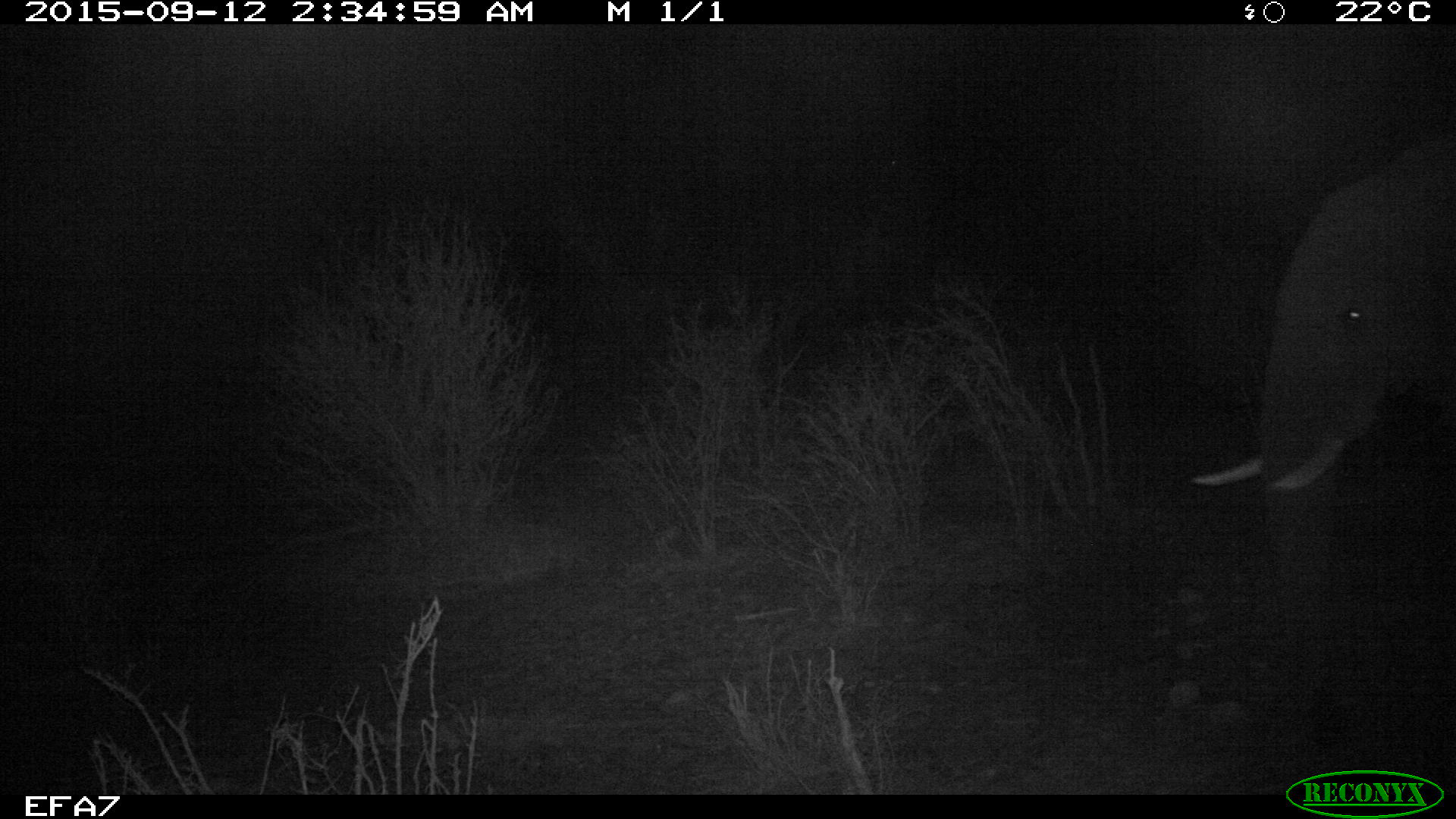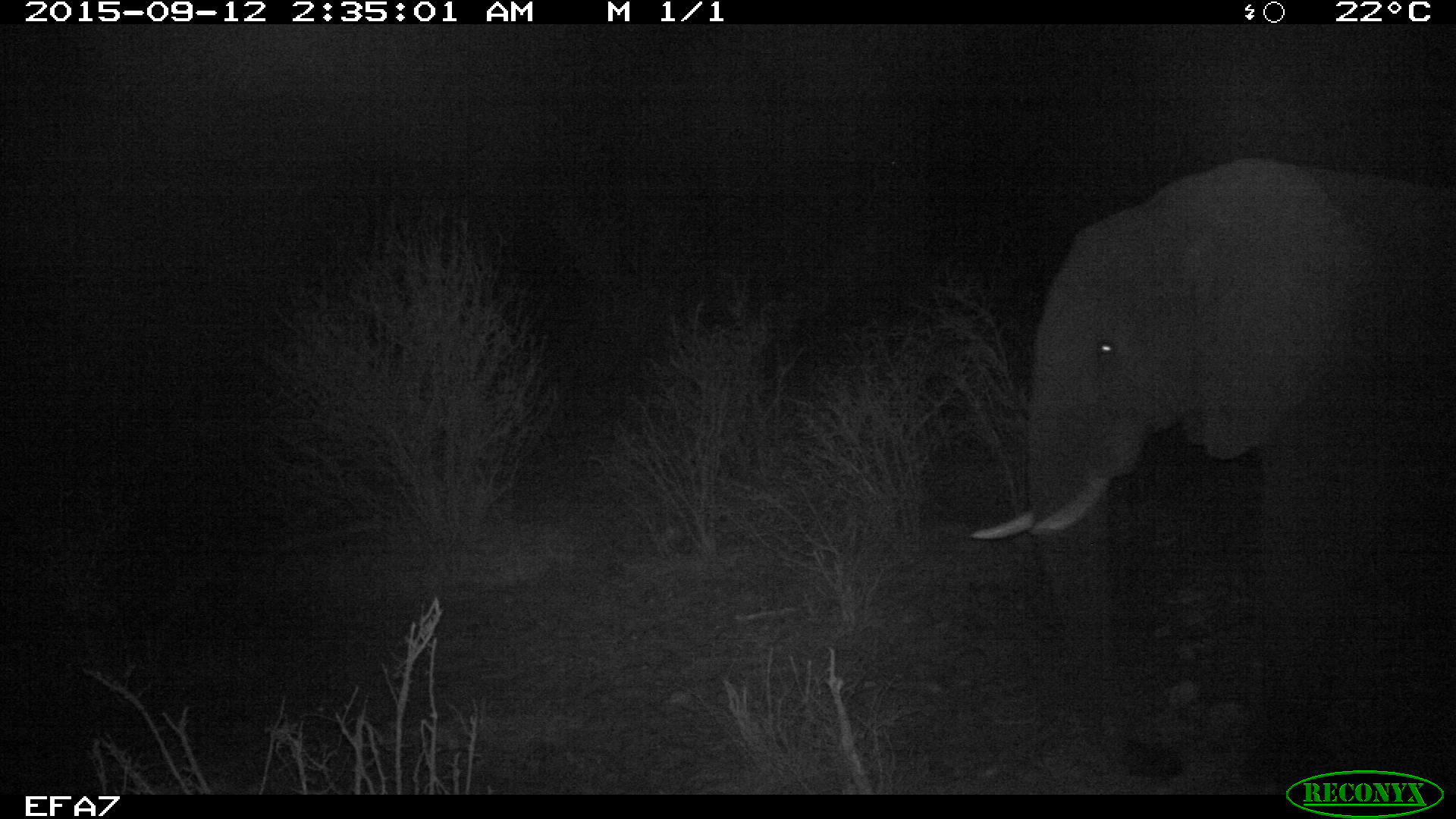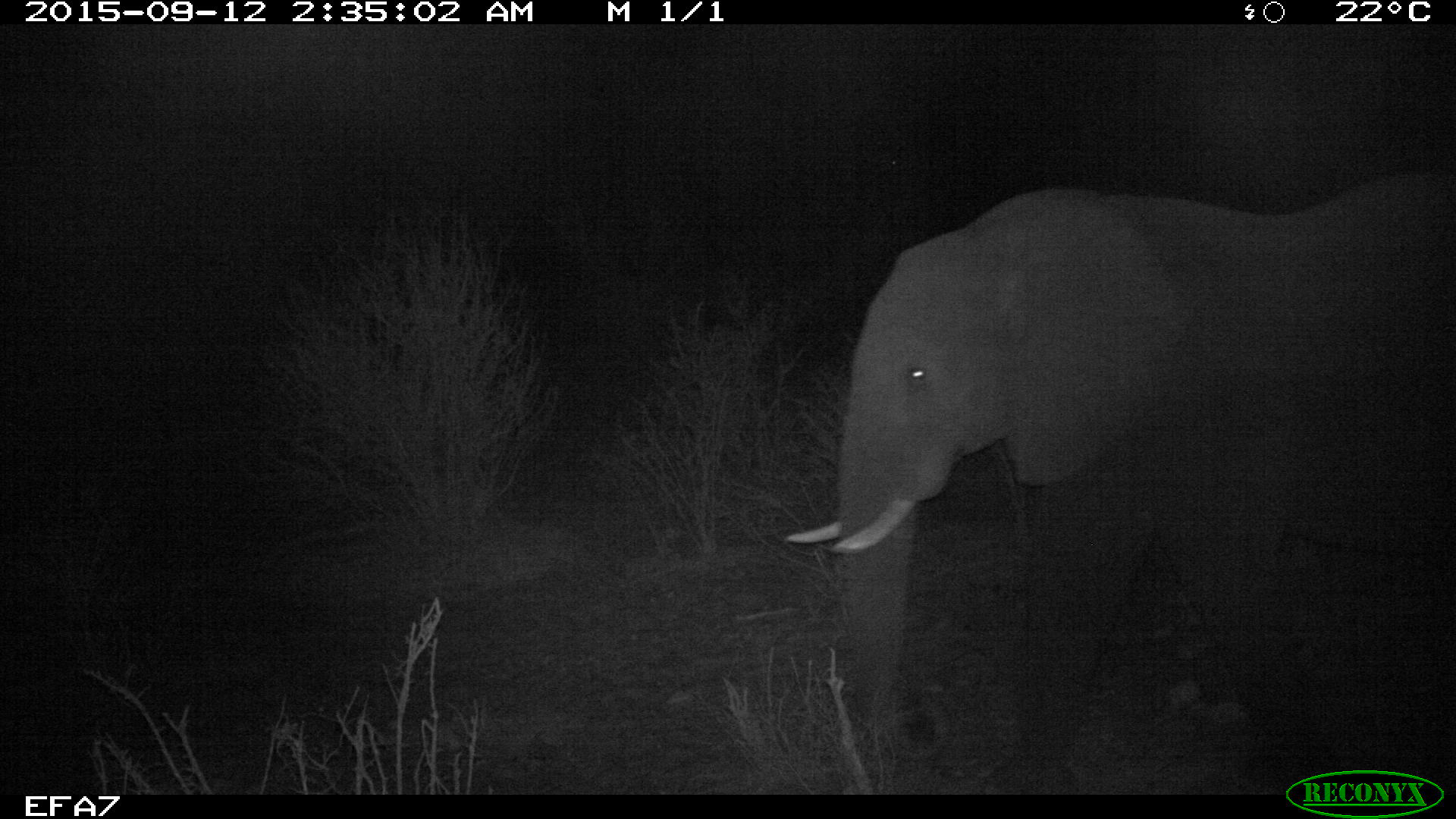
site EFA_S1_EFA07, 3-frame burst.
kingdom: Animalia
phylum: Chordata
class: Mammalia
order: Proboscidea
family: Elephantidae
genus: Loxodonta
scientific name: Loxodonta africana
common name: african bush elephant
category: elephant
Elephant (african bush elephant) (Loxodonta africana), count 1. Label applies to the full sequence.